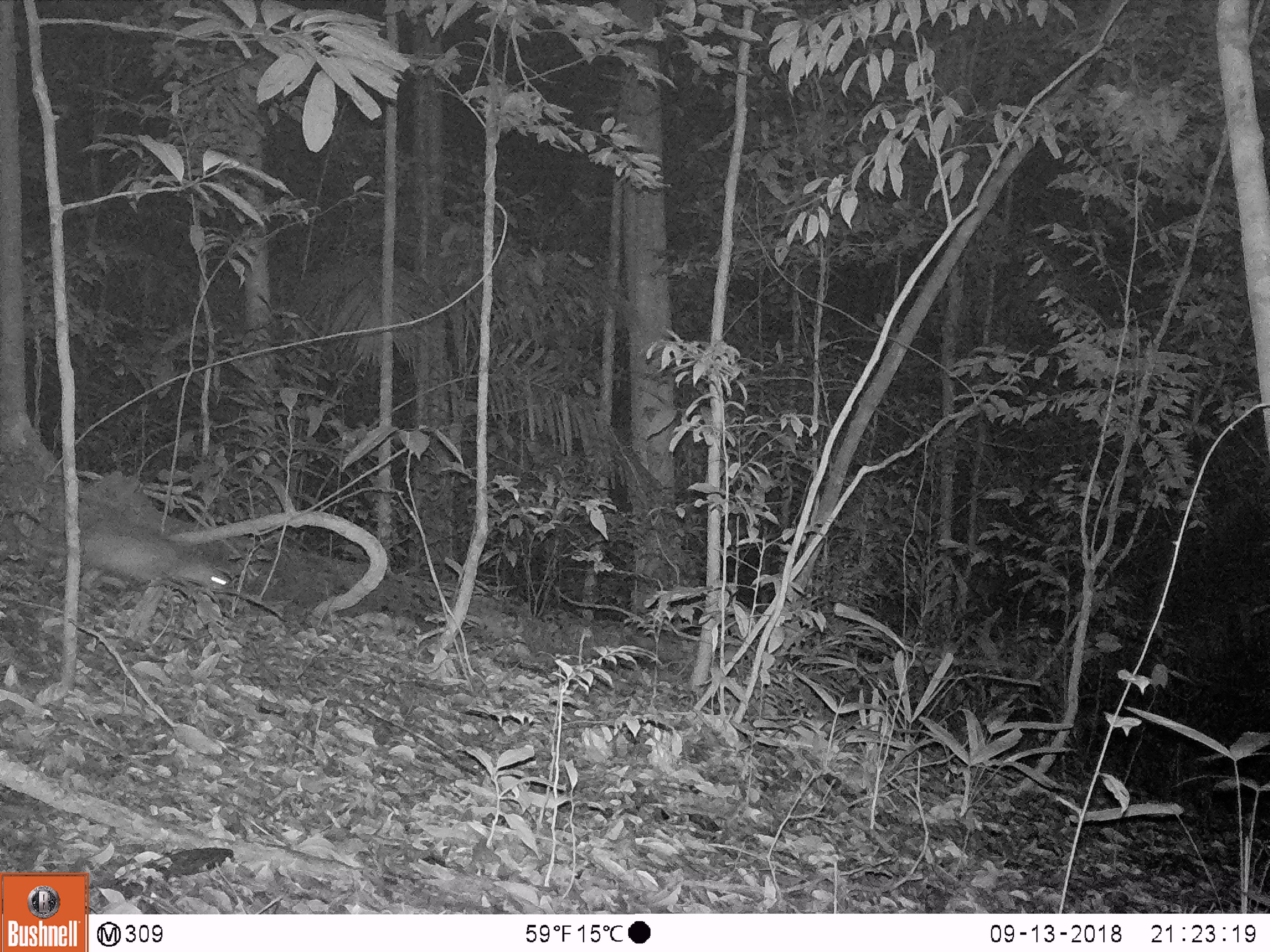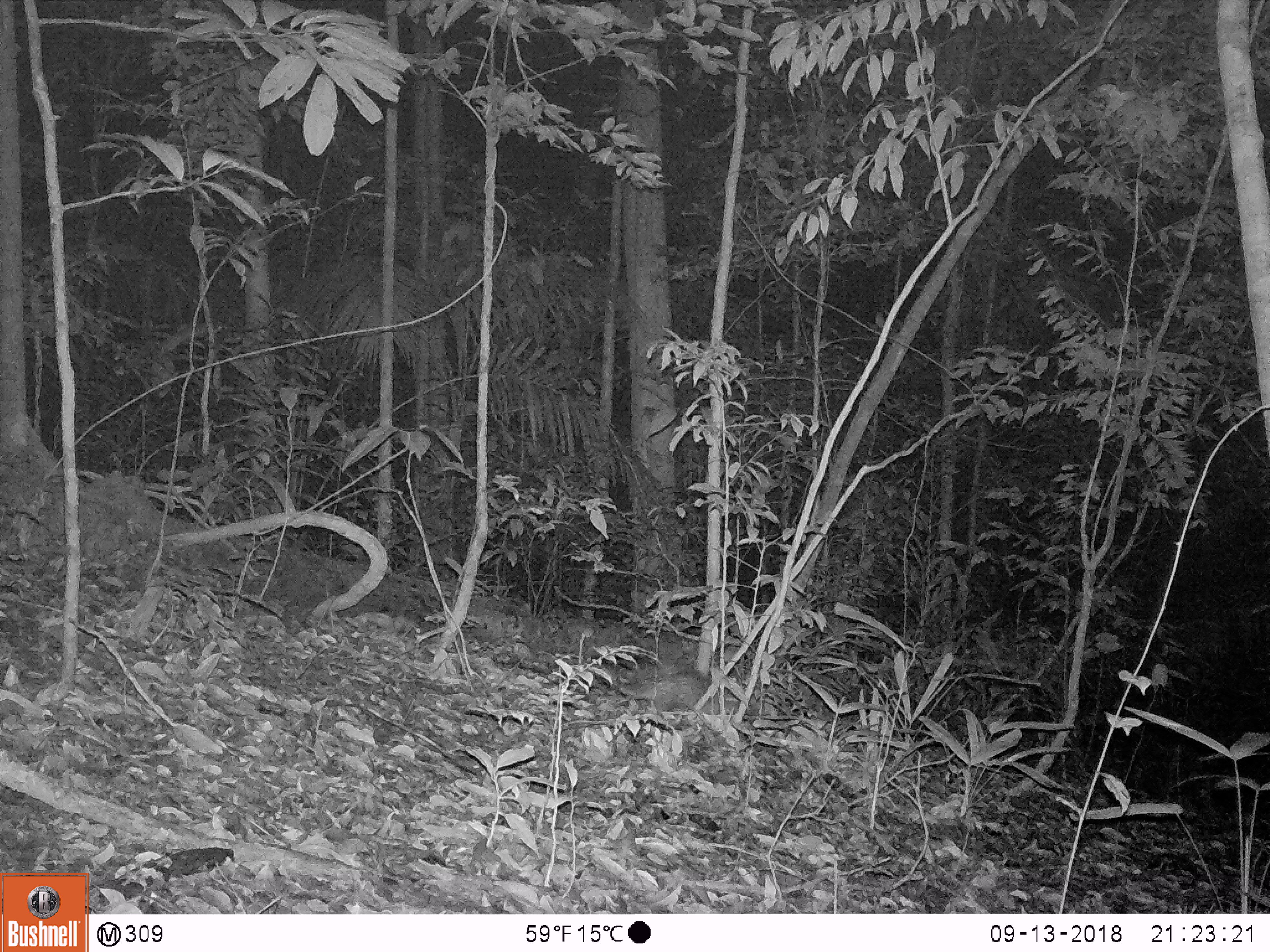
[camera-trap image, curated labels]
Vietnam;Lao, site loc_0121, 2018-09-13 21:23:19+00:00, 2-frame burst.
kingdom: Animalia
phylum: Chordata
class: Mammalia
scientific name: Mammalia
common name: mammal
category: unidentified small mammal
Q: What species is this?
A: Unidentified small mammal (mammal) (Mammalia).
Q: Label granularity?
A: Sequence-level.